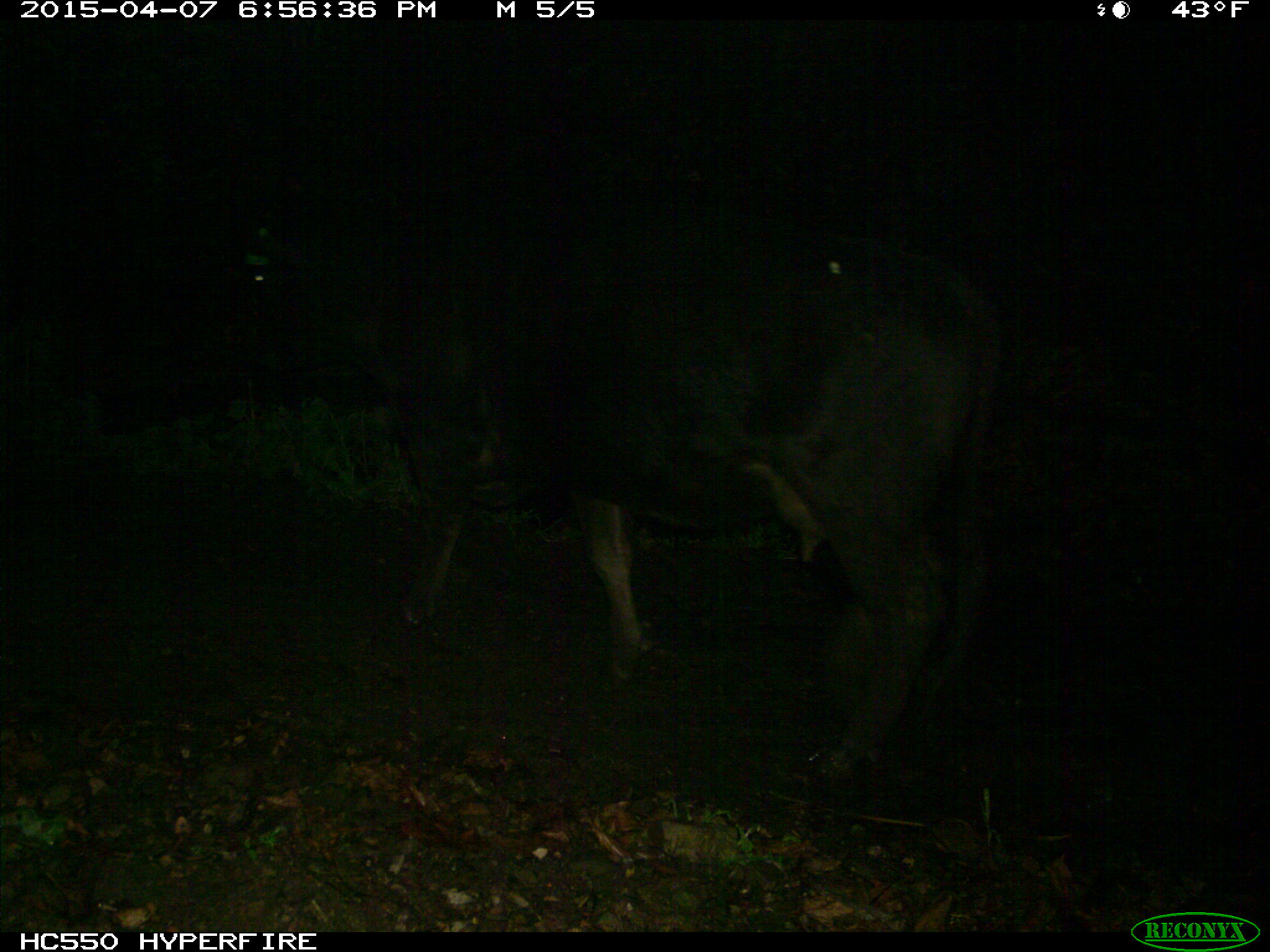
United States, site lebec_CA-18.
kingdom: Animalia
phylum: Chordata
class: Mammalia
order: Artiodactyla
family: Bovidae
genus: Bos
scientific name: Bos taurus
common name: domestic cow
Bos taurus (domestic cow).